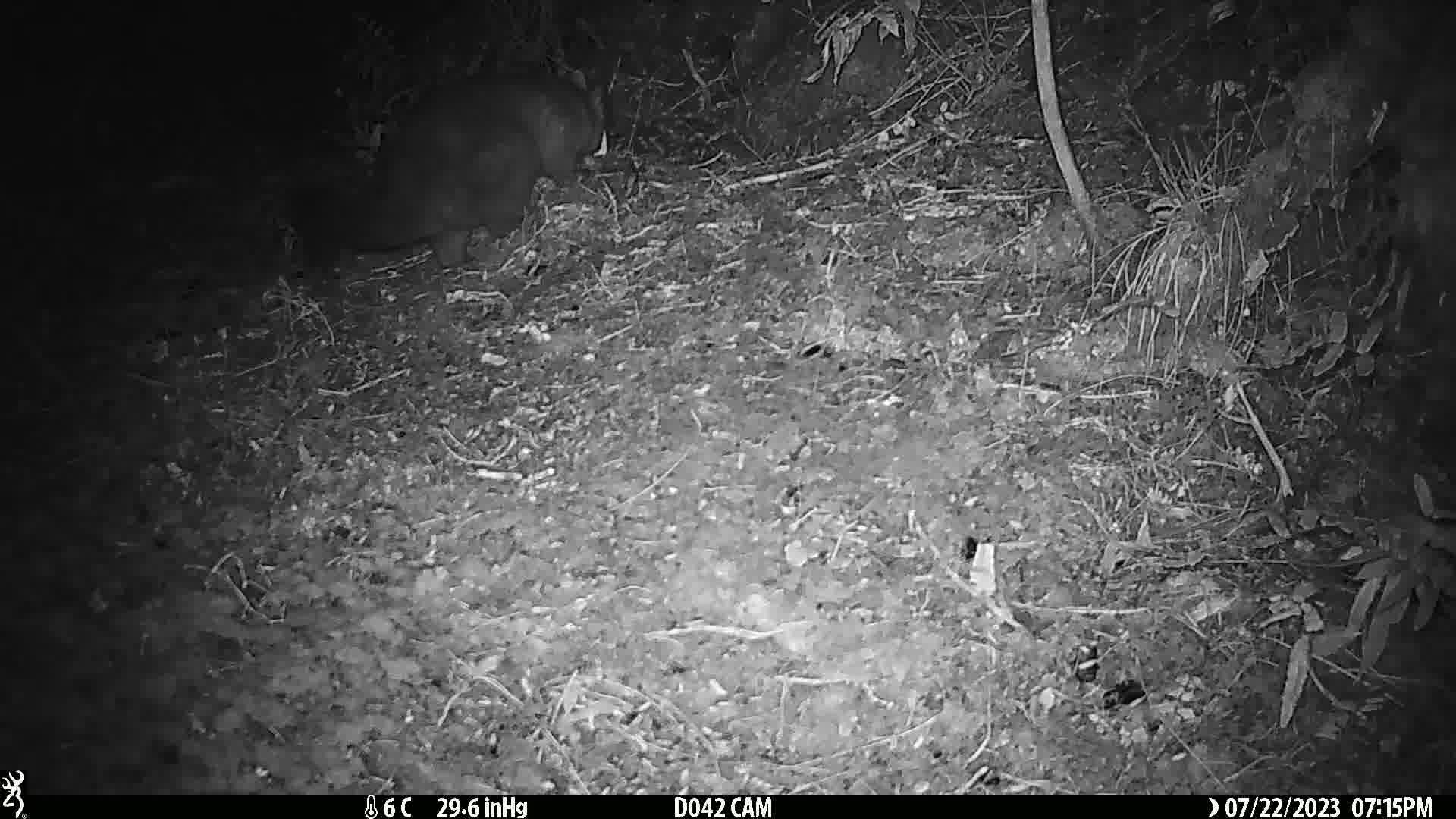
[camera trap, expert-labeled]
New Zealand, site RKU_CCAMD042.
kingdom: Animalia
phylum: Chordata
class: Mammalia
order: Diprotodontia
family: Phalangeridae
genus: Trichosurus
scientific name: Trichosurus vulpecula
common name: common brushtail possum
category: possum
Possum (common brushtail possum) (Trichosurus vulpecula).